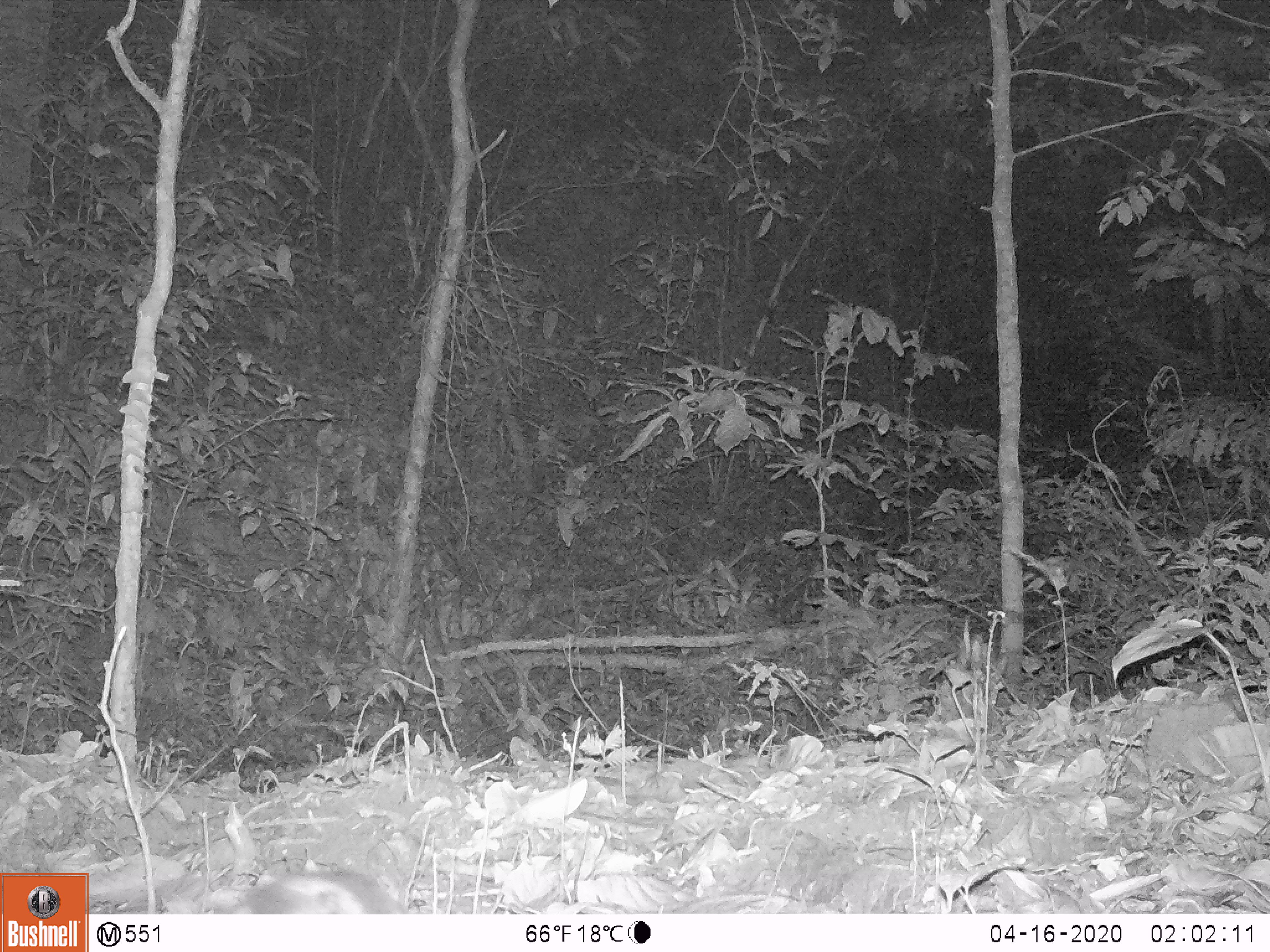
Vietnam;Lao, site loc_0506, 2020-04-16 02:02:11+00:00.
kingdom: Animalia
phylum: Chordata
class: Mammalia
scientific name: Mammalia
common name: mammal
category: unidentified small mammal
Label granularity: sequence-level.